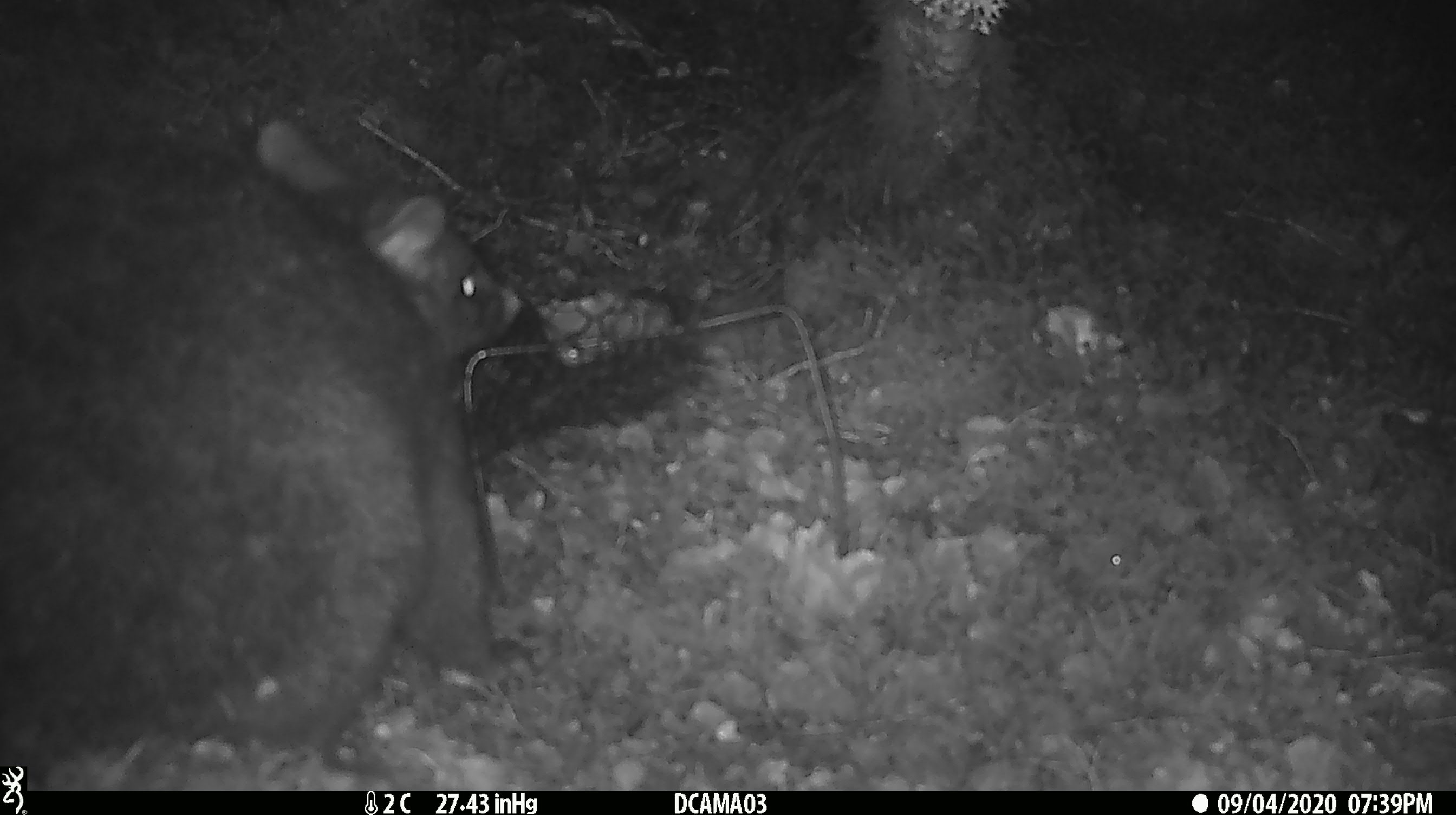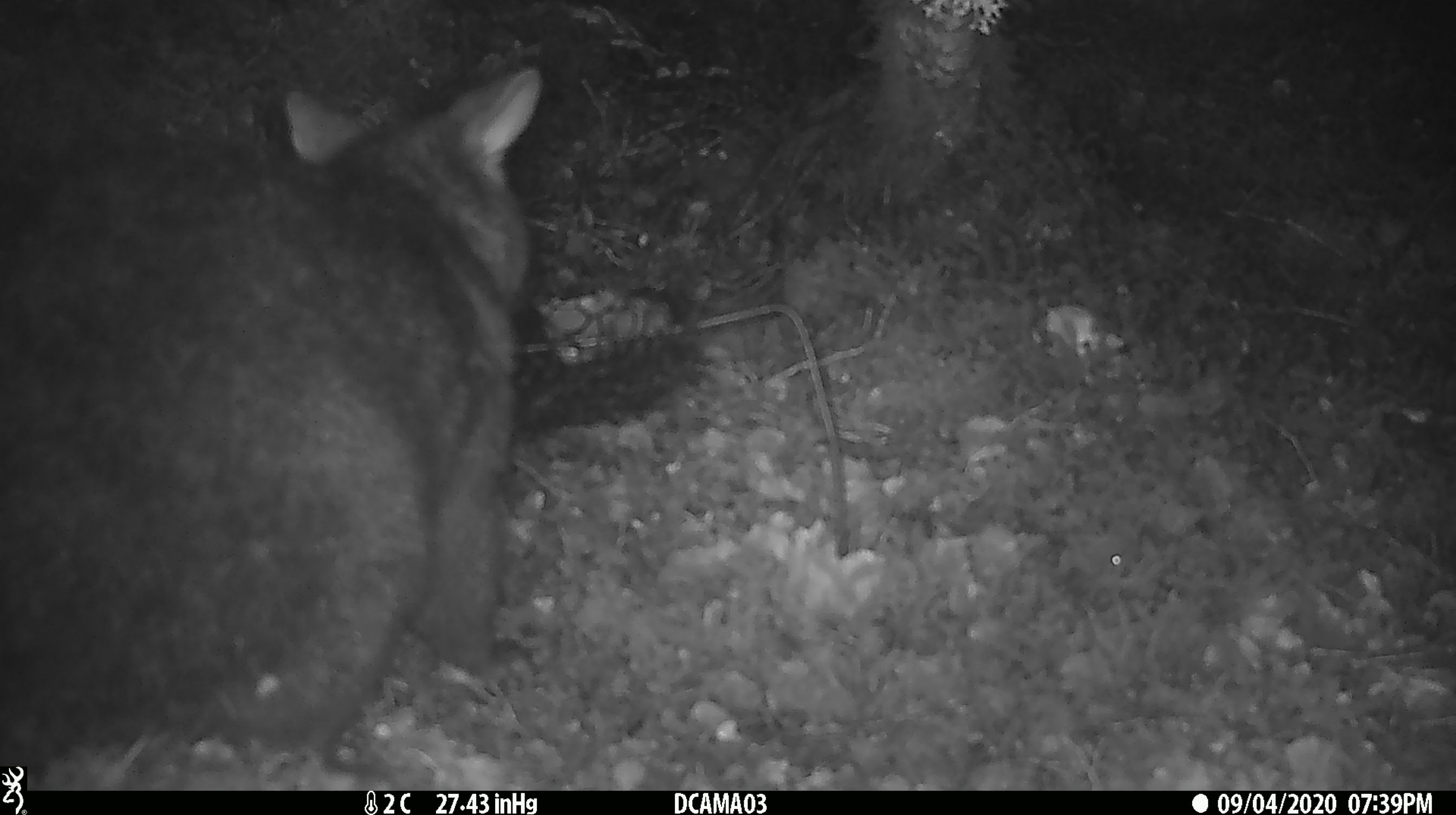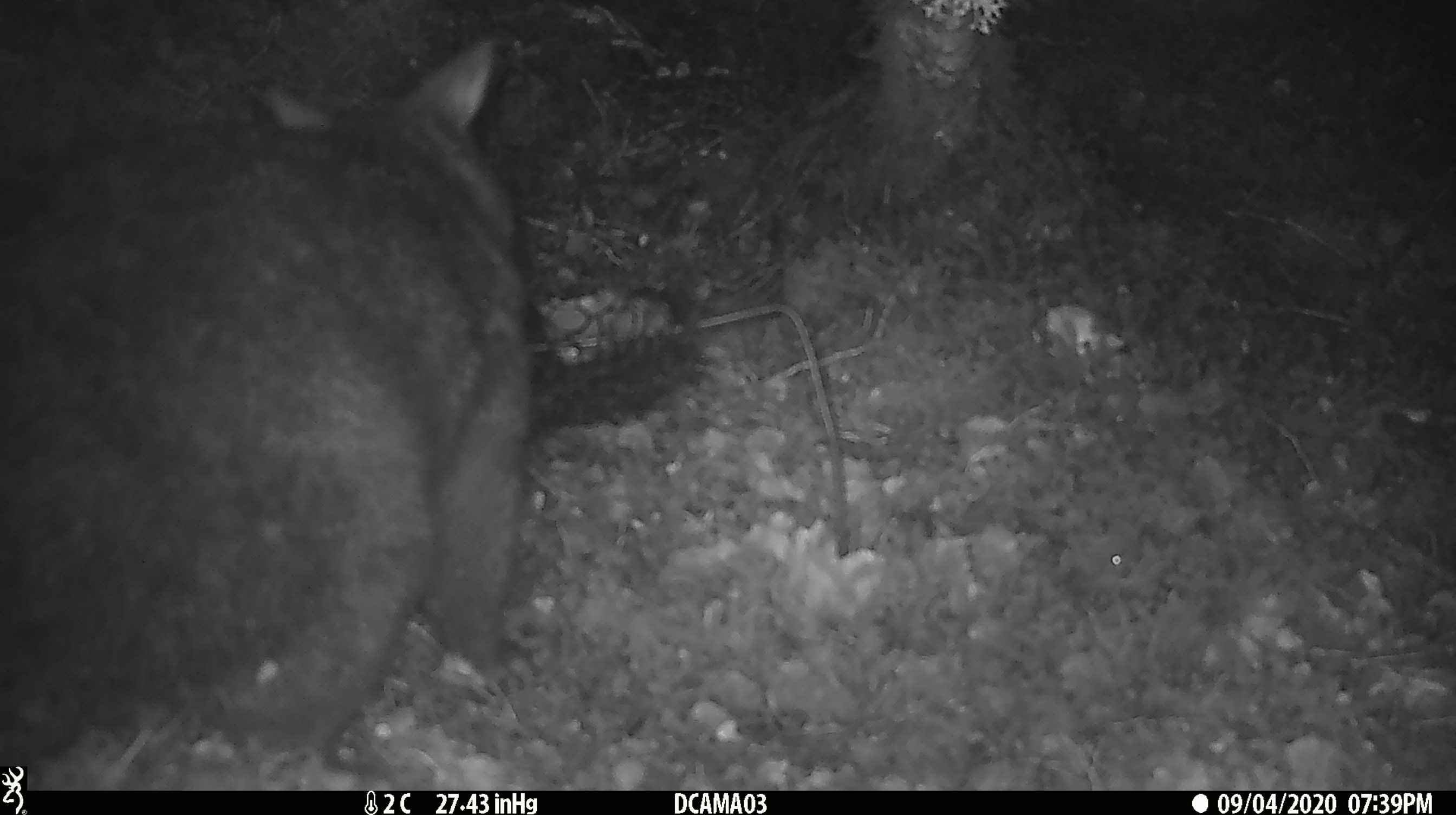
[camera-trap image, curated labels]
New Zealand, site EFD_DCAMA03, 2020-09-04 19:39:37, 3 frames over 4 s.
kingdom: Animalia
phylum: Chordata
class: Mammalia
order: Diprotodontia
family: Phalangeridae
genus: Trichosurus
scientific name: Trichosurus vulpecula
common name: common brushtail possum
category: possum